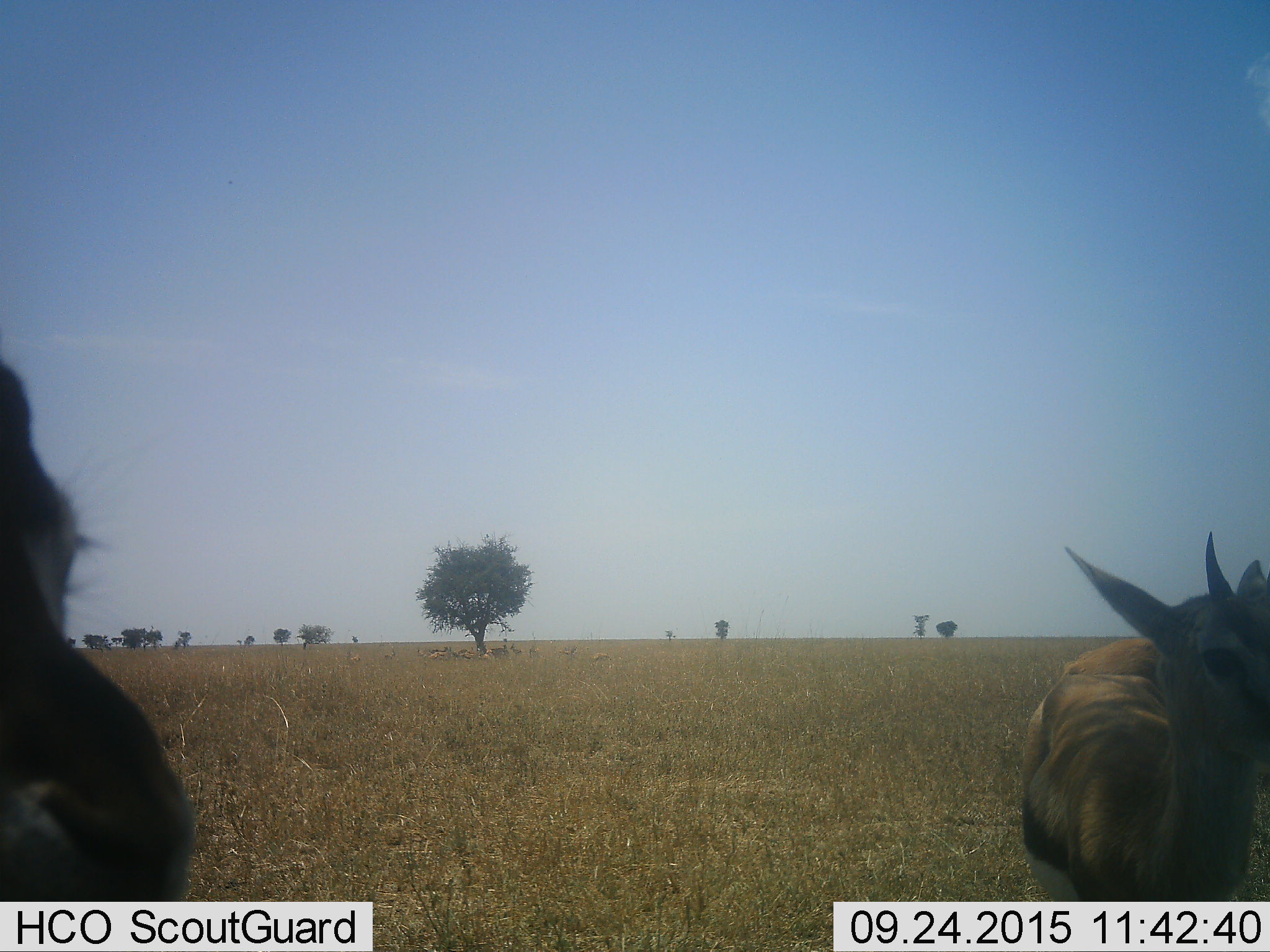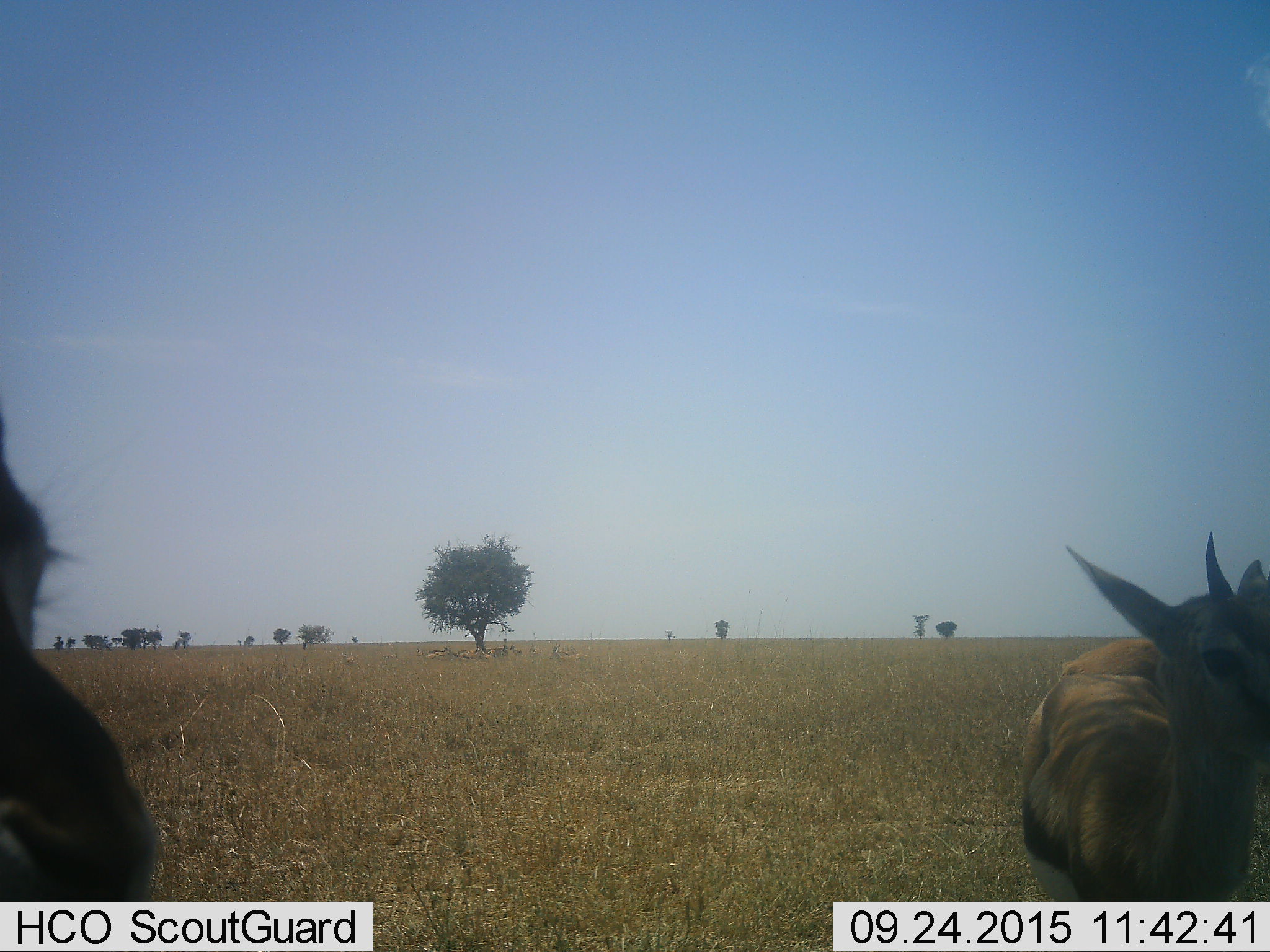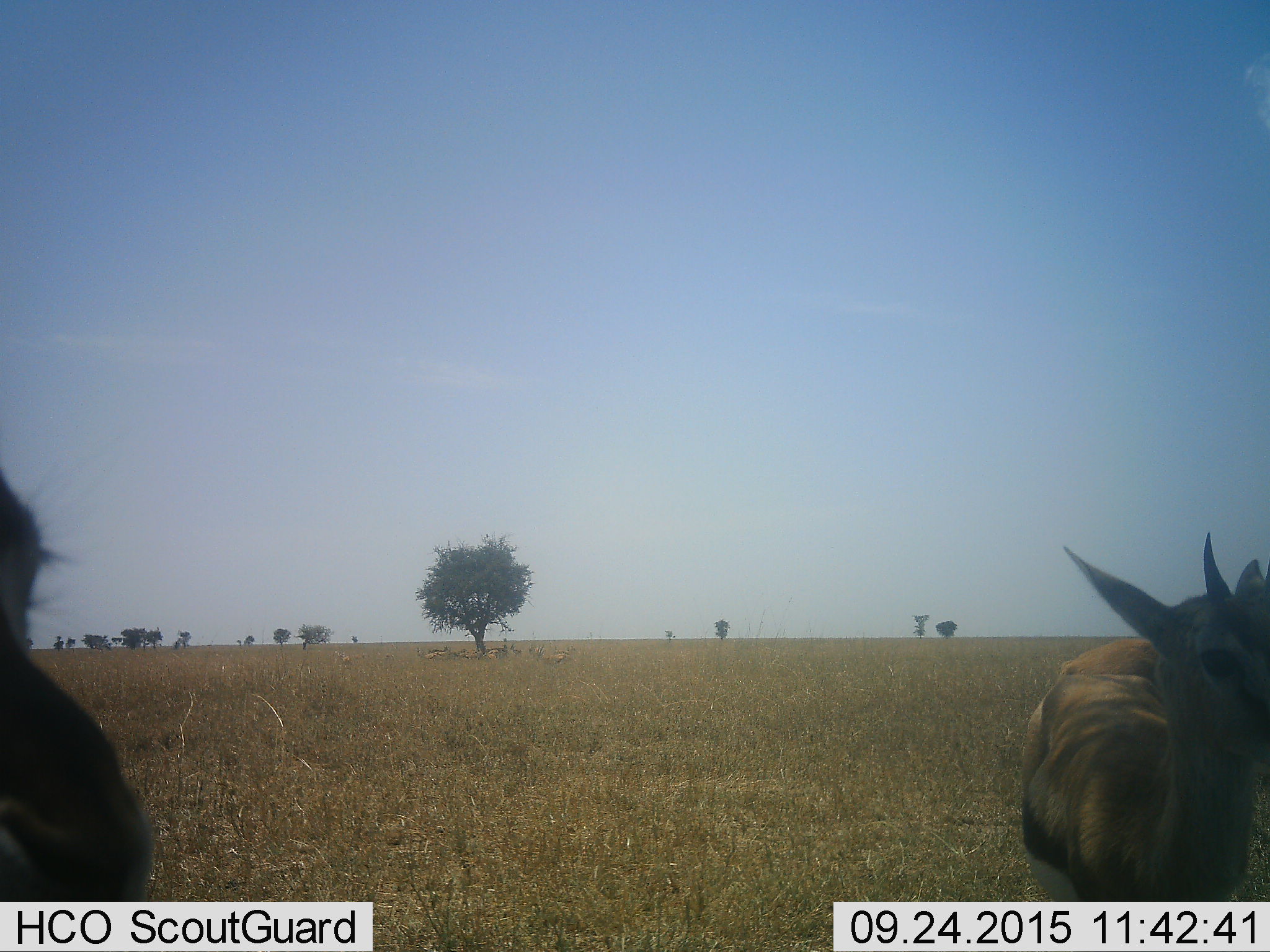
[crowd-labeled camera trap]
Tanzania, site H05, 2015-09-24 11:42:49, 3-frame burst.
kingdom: Animalia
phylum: Chordata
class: Mammalia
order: Artiodactyla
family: Bovidae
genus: Eudorcas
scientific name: Eudorcas thomsonii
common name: thomson's gazelle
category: gazellethomsons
Gazellethomsons (thomson's gazelle) (Eudorcas thomsonii), count 11-50. Behavior (volunteer vote fractions): standing 89%, resting 33%, moving 22%, interacting 33%. Young present (vote fraction): 0%. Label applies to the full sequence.